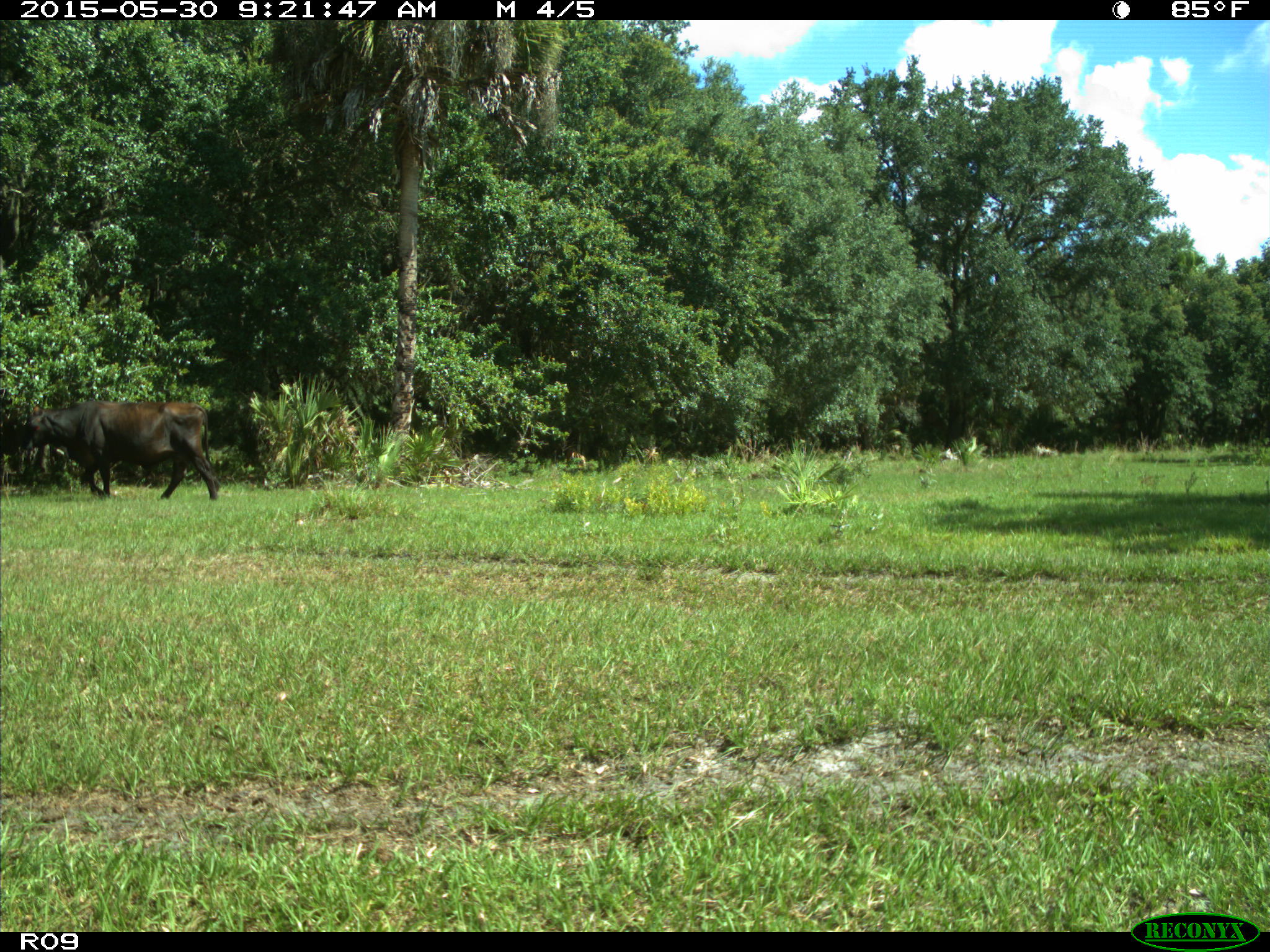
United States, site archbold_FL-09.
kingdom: Animalia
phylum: Chordata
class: Mammalia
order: Artiodactyla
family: Bovidae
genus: Bos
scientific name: Bos taurus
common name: domestic cow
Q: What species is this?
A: Bos taurus (domestic cow).